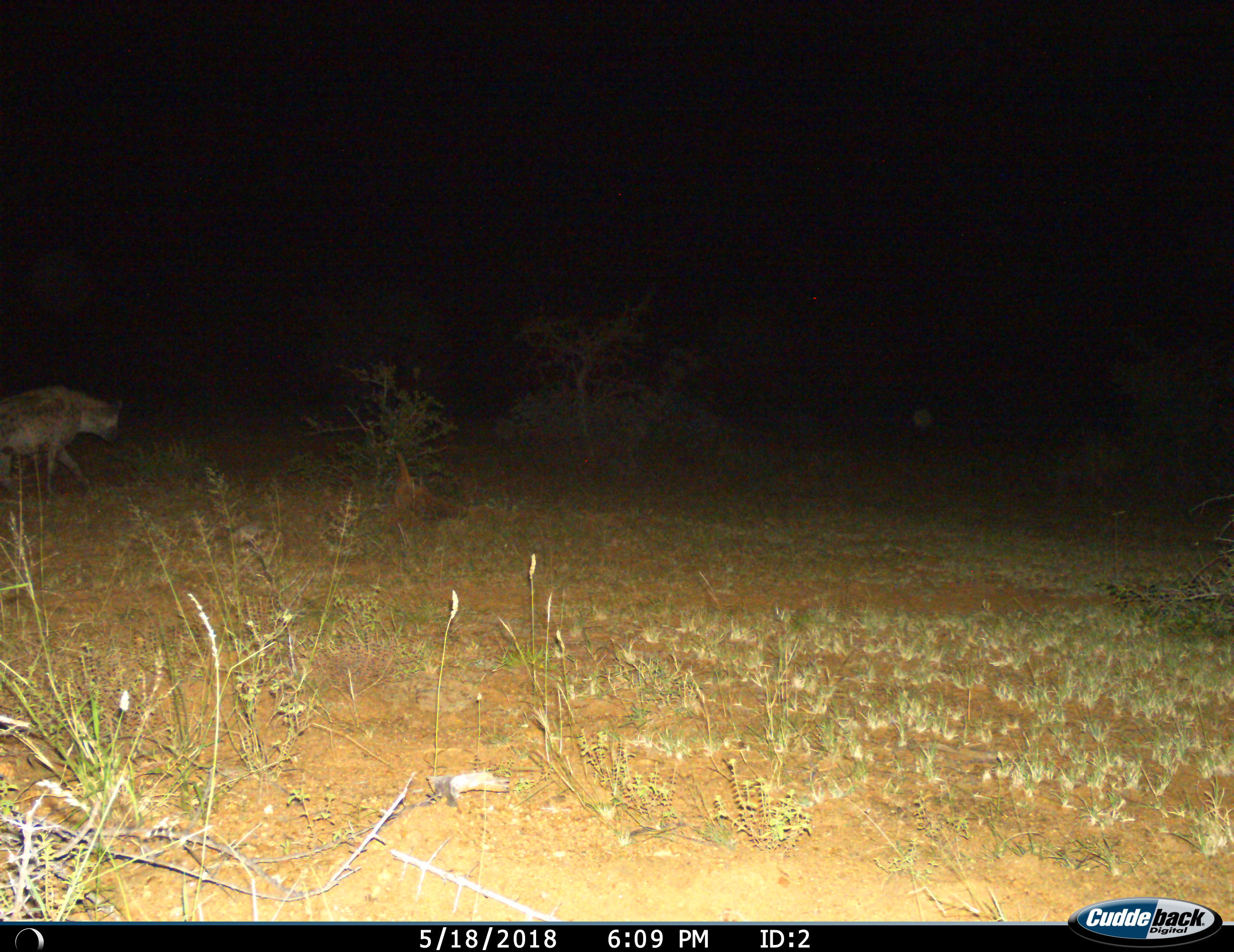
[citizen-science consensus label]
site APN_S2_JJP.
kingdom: Animalia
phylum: Chordata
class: Mammalia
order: Carnivora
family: Hyaenidae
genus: Crocuta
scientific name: Crocuta crocuta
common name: spotted hyena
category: hyenaspotted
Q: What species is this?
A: Hyenaspotted (spotted hyena) (Crocuta crocuta).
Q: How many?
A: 1.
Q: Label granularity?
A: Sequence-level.